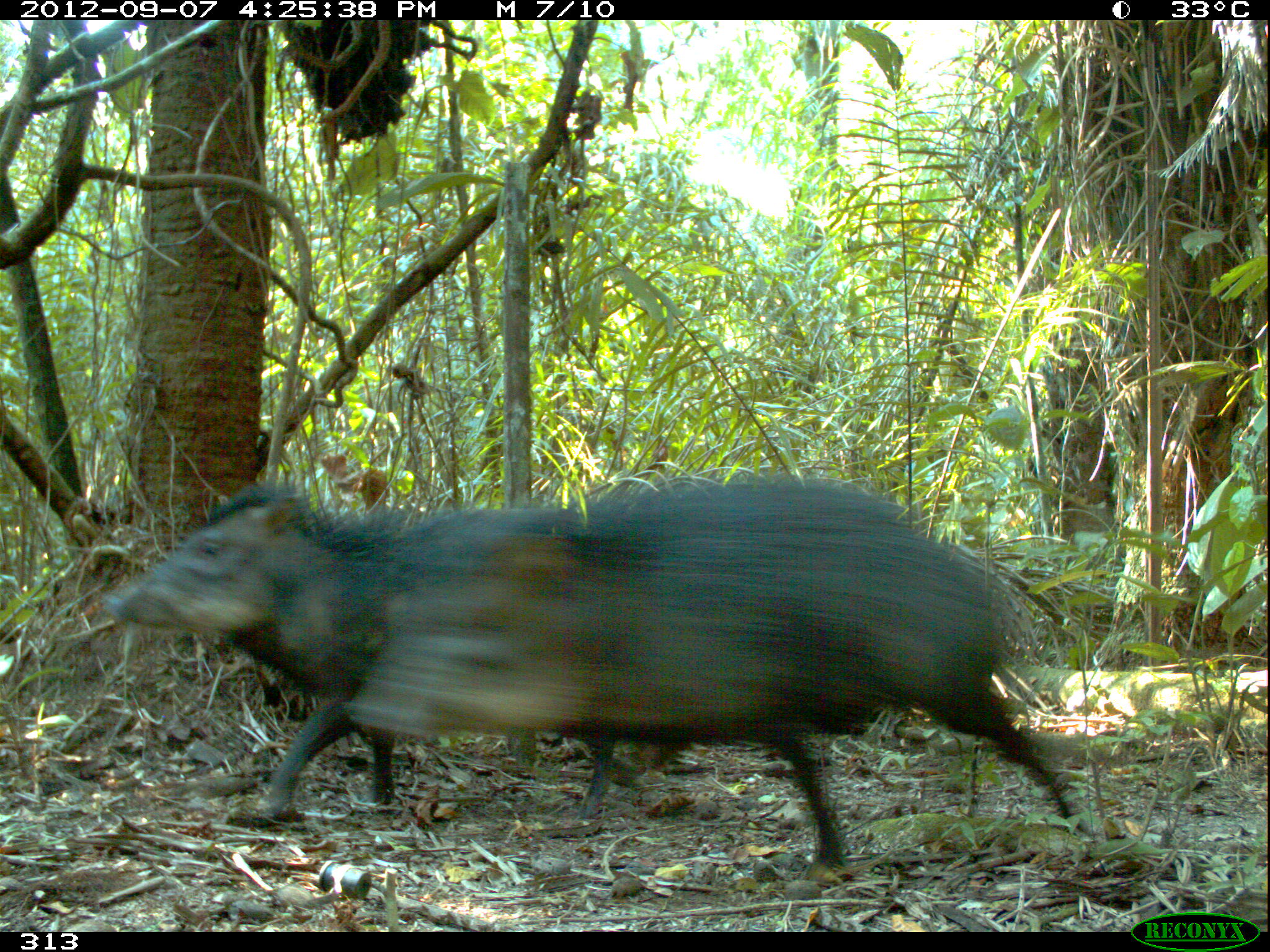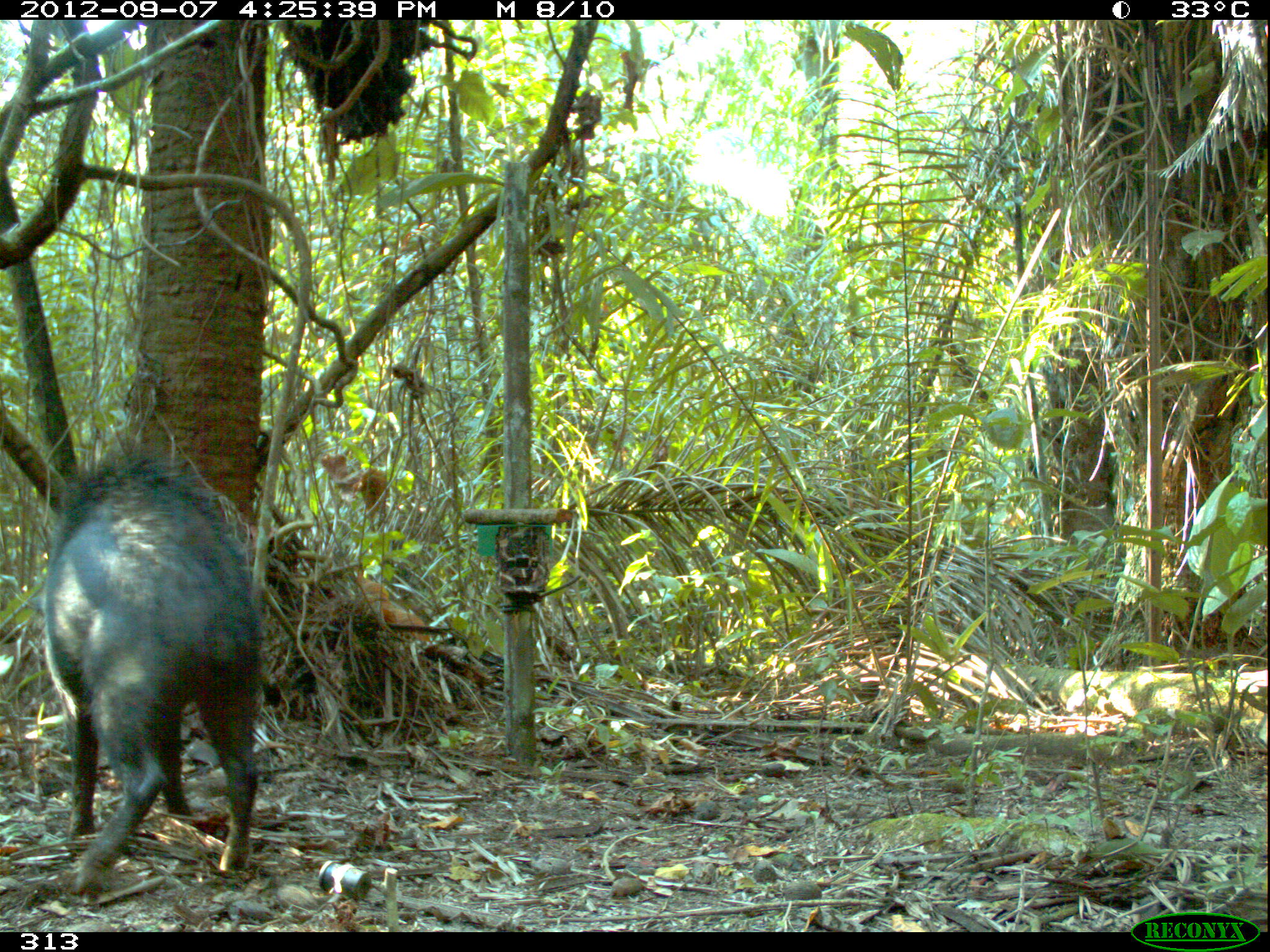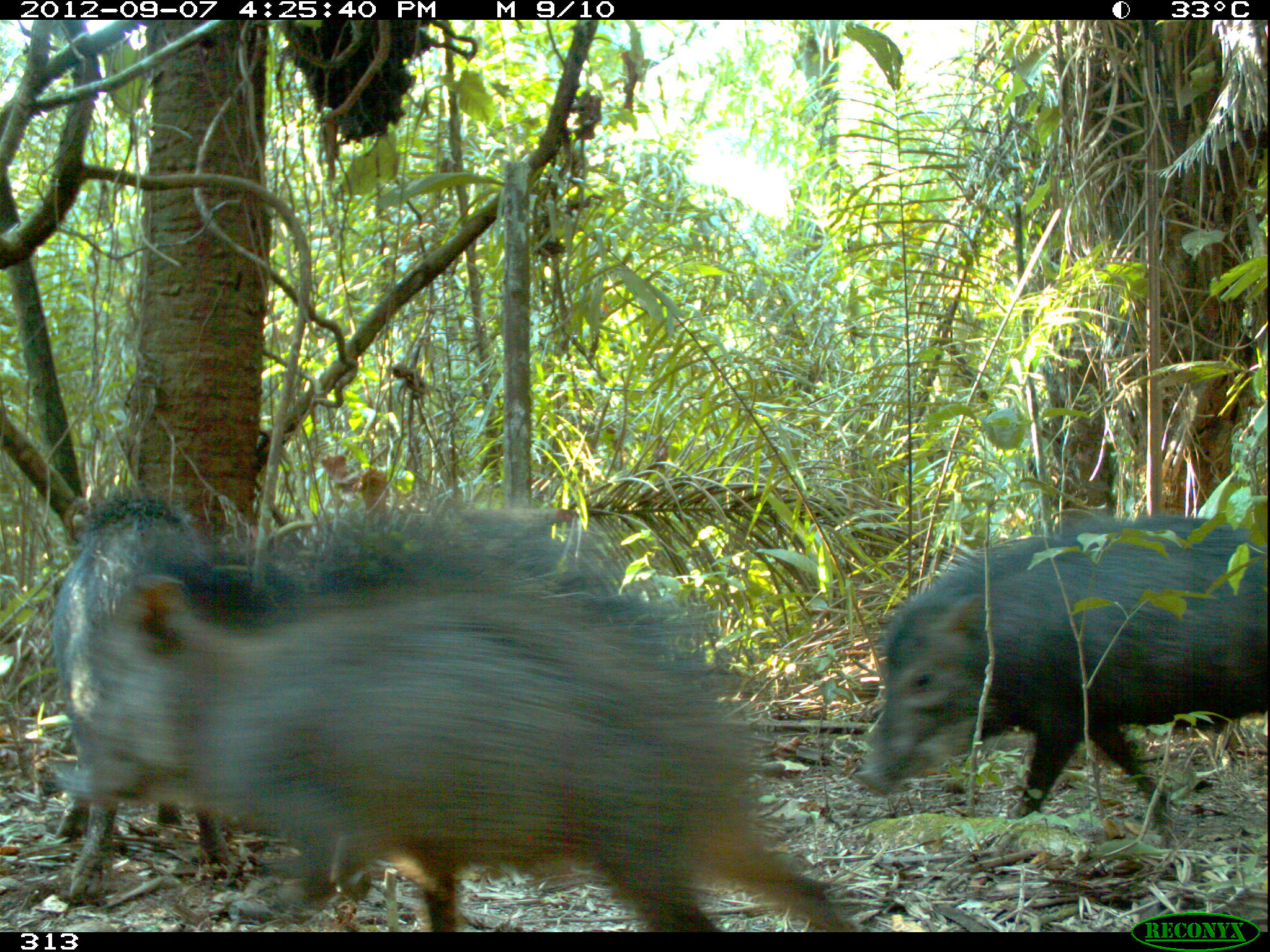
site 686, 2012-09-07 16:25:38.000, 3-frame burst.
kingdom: Animalia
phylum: Chordata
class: Mammalia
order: Artiodactyla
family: Tayassuidae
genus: Tayassu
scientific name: Tayassu pecari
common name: white-lipped peccary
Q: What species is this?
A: Tayassu pecari (white-lipped peccary).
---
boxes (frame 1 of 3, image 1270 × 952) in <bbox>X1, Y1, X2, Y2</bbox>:
tayassu pecari: <bbox>347, 471, 1089, 869</bbox>; <bbox>100, 482, 692, 821</bbox>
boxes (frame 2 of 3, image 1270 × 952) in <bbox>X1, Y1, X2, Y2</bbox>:
tayassu pecari: <bbox>28, 446, 264, 894</bbox>